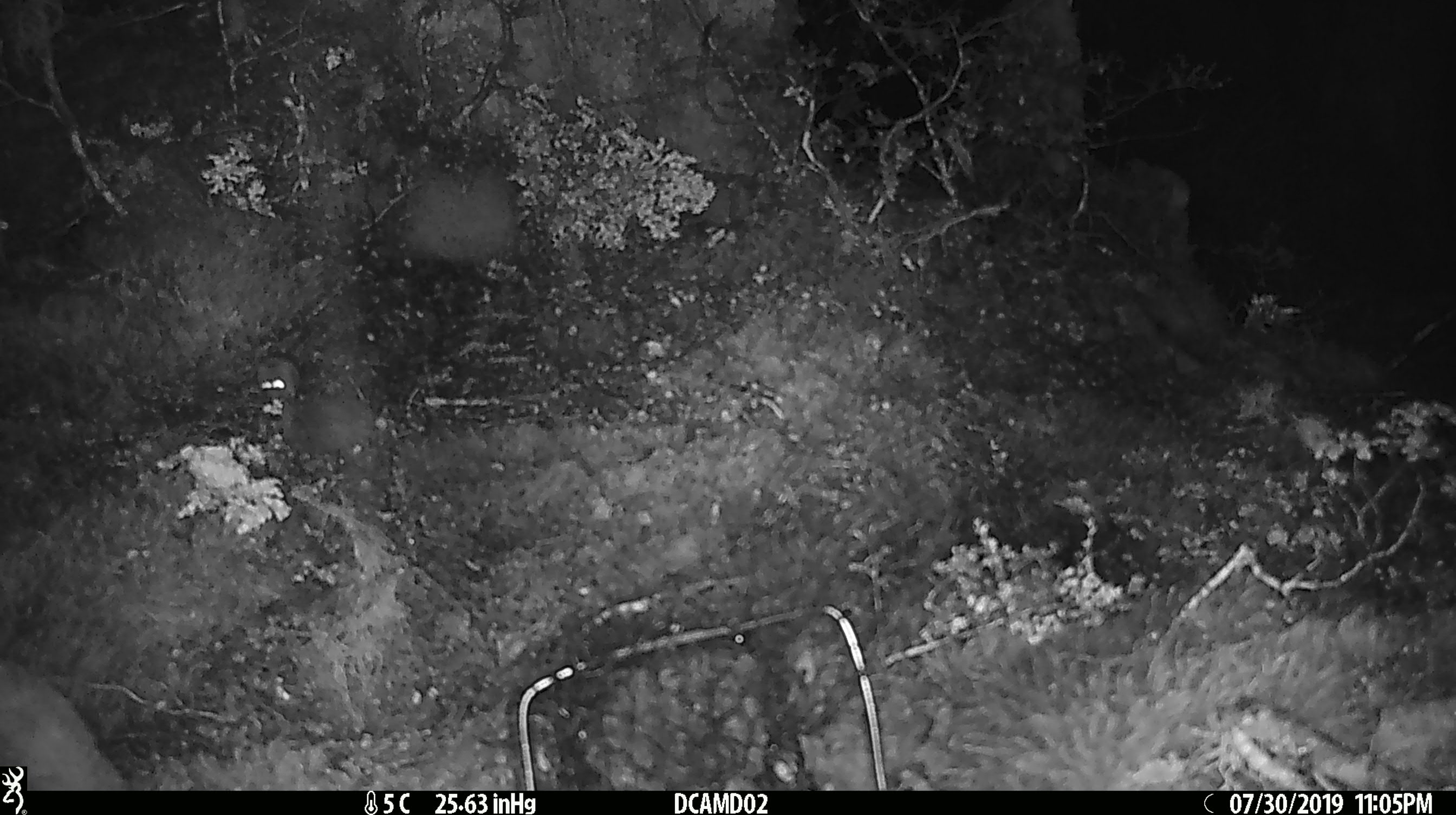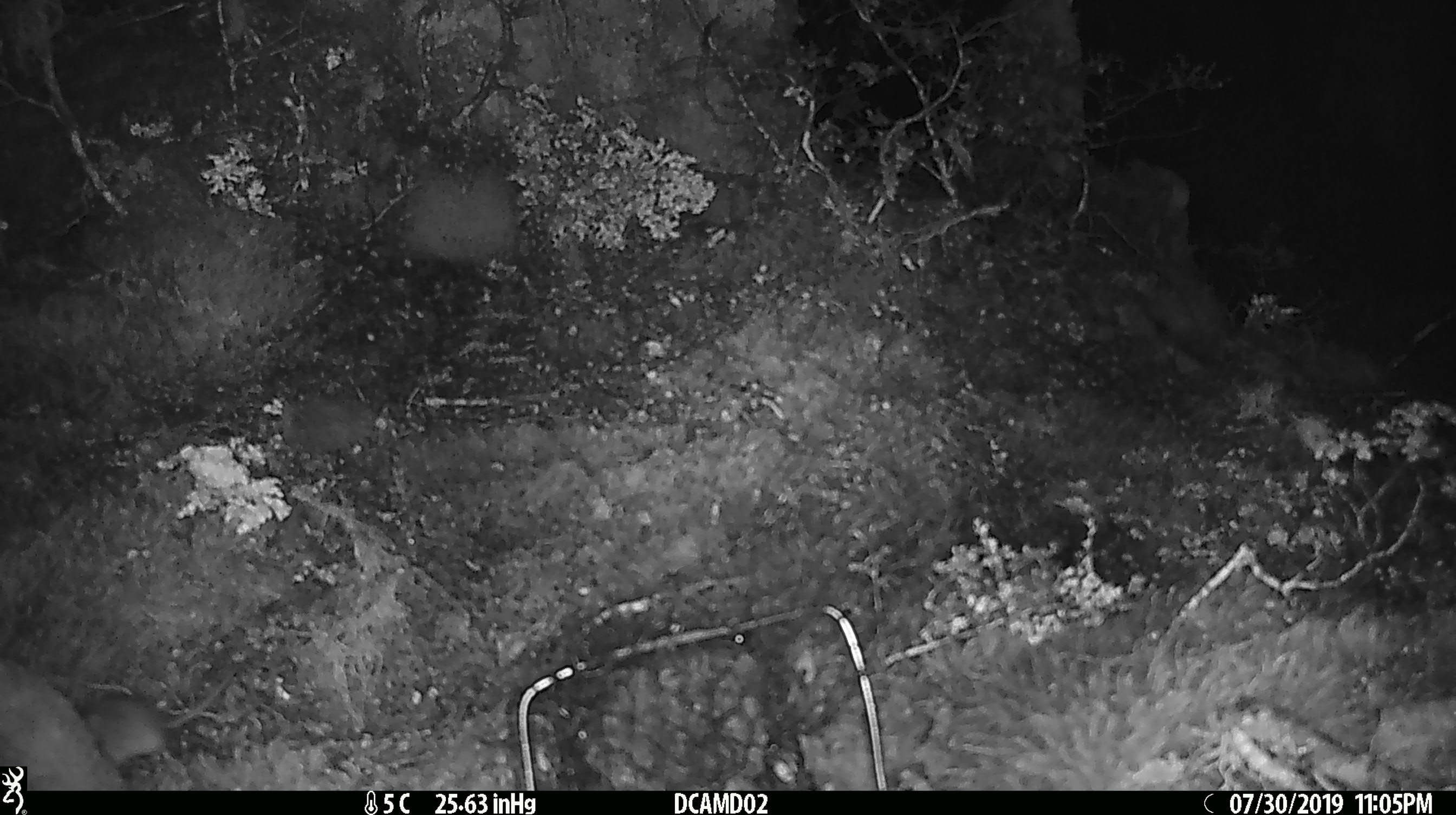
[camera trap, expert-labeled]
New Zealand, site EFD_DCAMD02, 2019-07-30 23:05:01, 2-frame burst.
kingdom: Animalia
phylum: Chordata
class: Mammalia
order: Rodentia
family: Muridae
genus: Mus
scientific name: Mus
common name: mouse